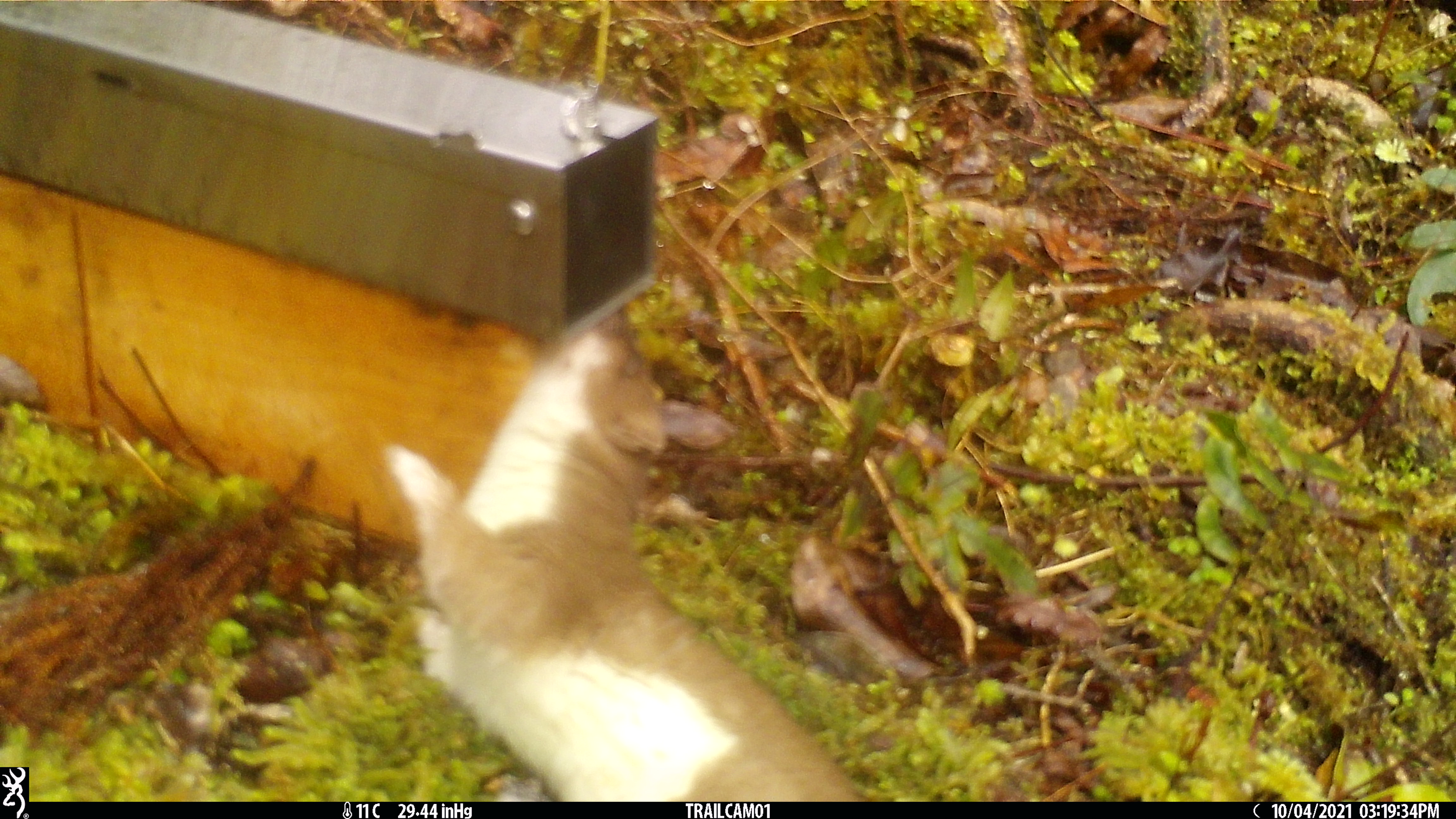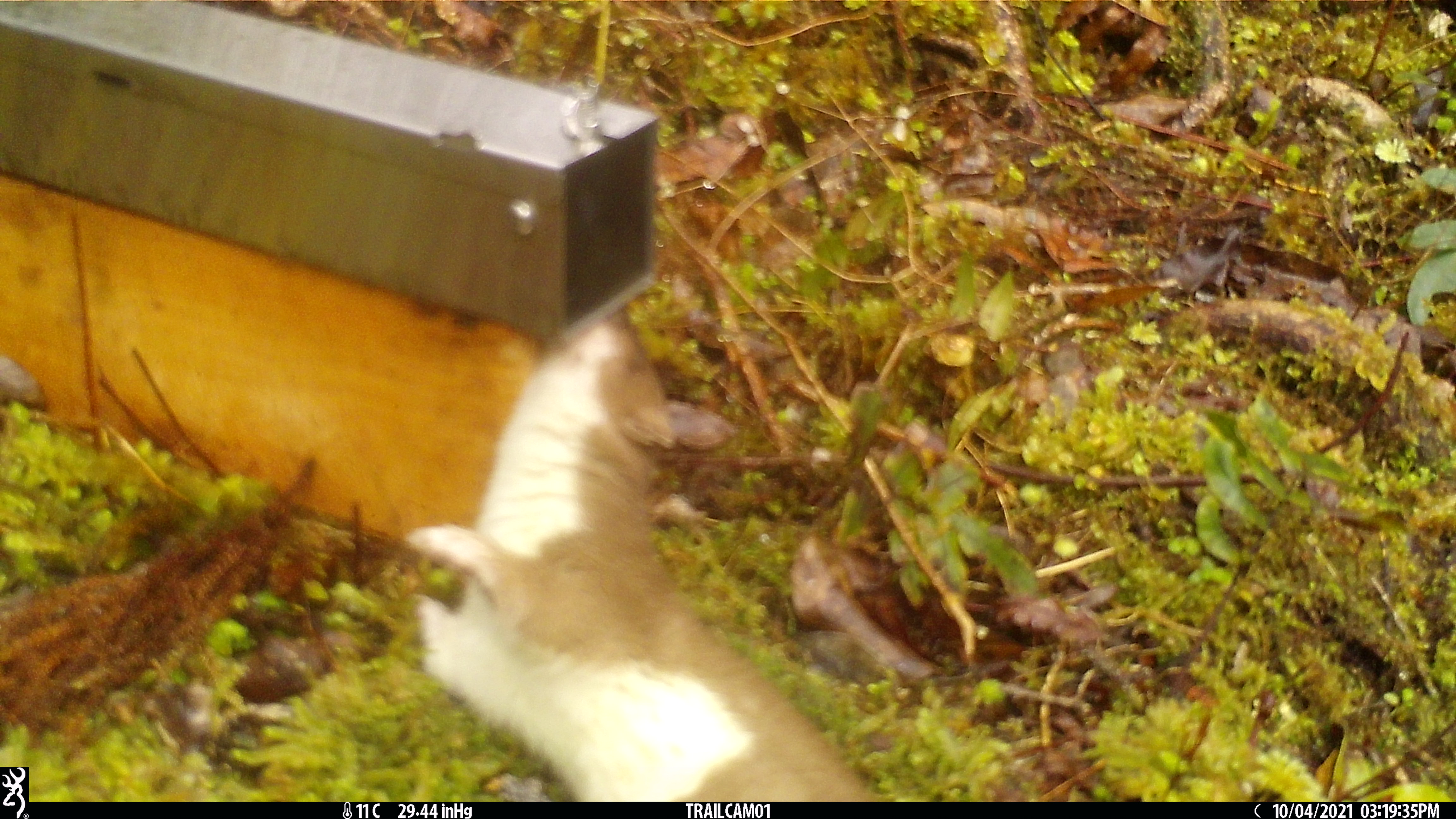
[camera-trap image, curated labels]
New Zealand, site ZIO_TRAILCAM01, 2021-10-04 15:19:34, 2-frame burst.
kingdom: Animalia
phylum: Chordata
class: Mammalia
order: Carnivora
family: Mustelidae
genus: Mustela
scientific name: Mustela erminea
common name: stoat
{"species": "stoat (Mustela erminea)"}